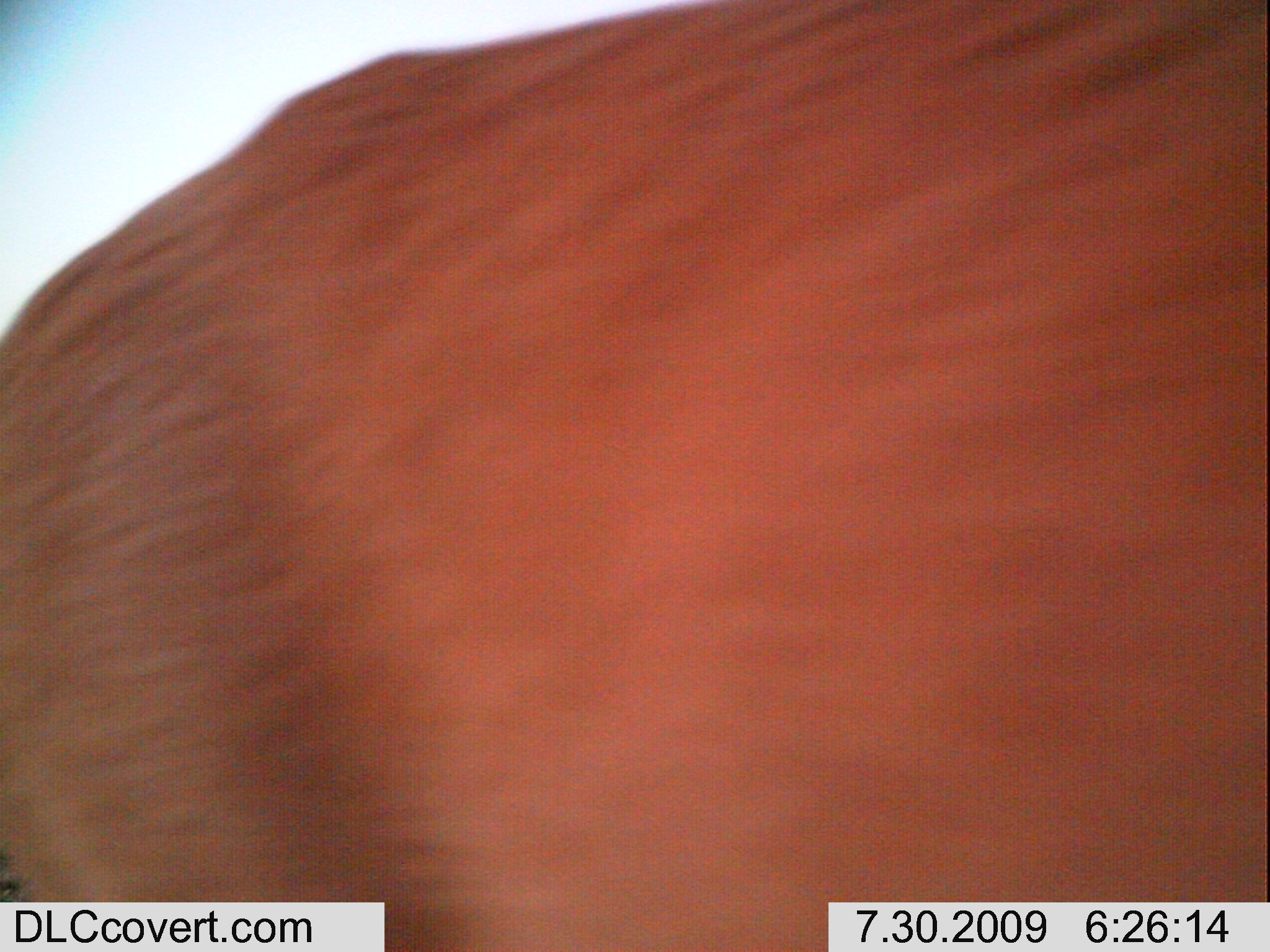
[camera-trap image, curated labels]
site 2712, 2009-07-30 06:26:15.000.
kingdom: Animalia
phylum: Chordata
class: Mammalia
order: Artiodactyla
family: Bovidae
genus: Raphicerus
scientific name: Raphicerus campestris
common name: steenbok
Raphicerus campestris (steenbok), count 1.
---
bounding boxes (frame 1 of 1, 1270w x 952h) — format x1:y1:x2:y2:
raphicerus campestris: 0:0:1266:952